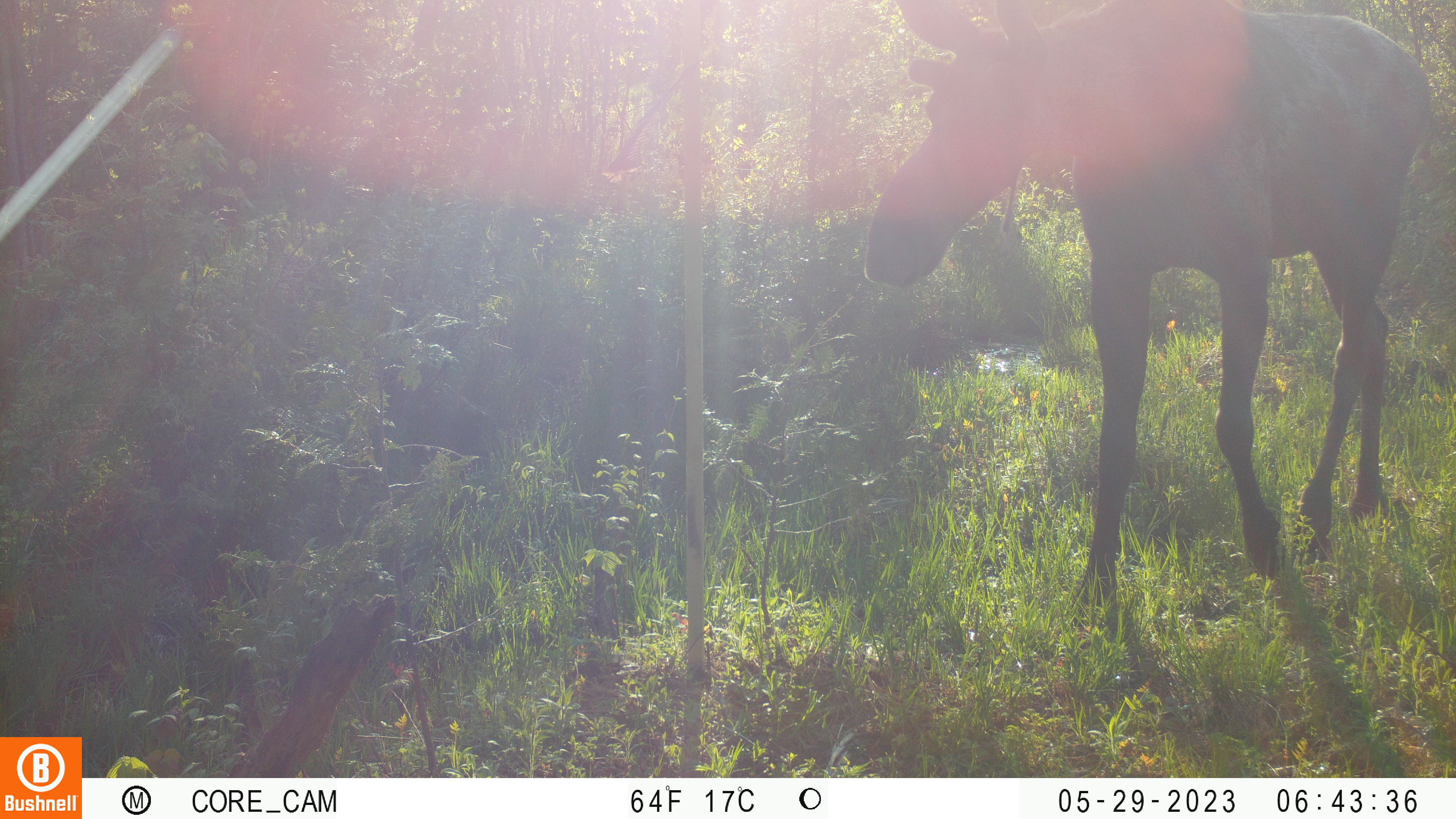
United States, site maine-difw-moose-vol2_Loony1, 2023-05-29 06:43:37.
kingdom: Animalia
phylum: Chordata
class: Mammalia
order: Artiodactyla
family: Cervidae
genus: Alces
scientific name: Alces alces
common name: moose